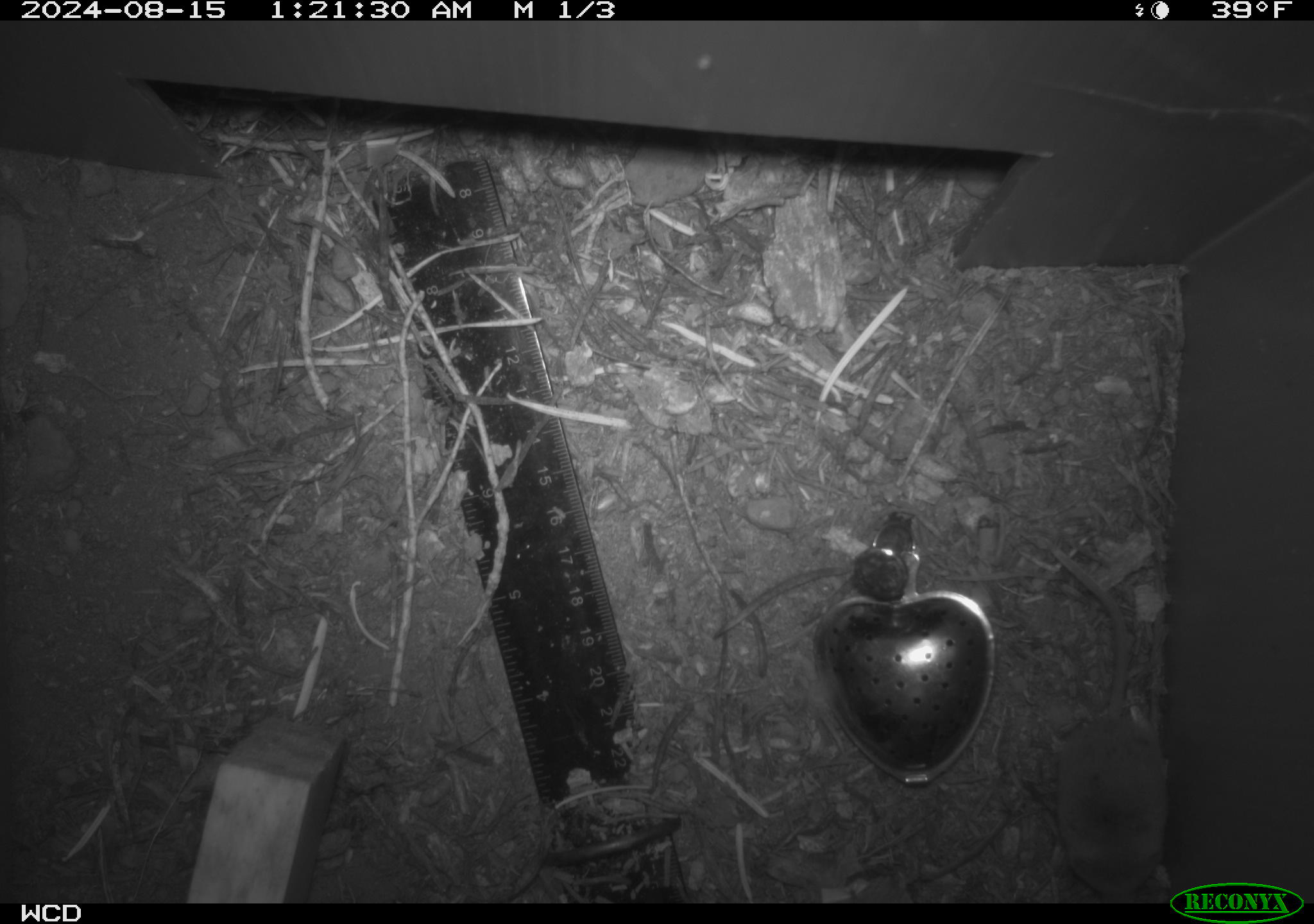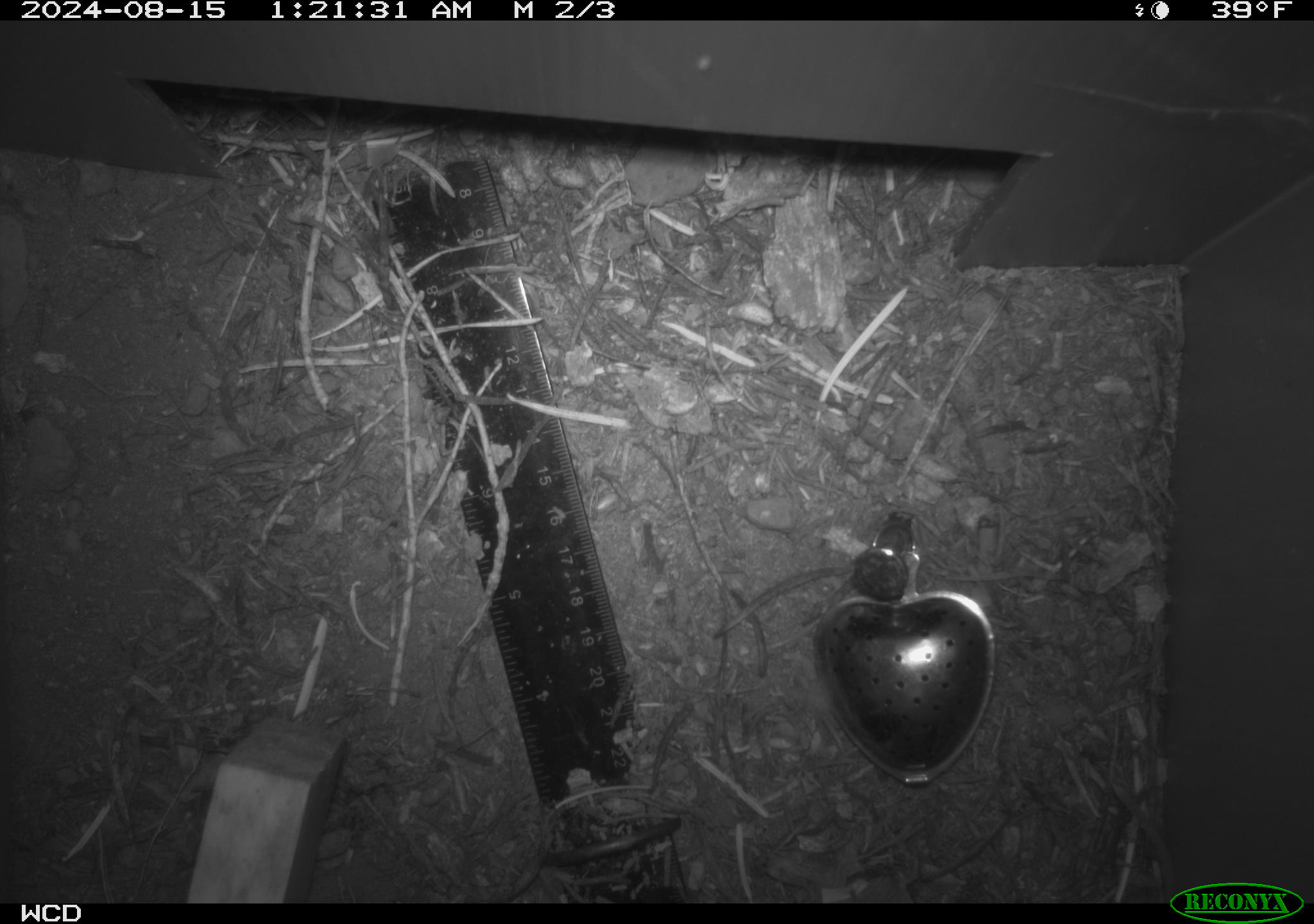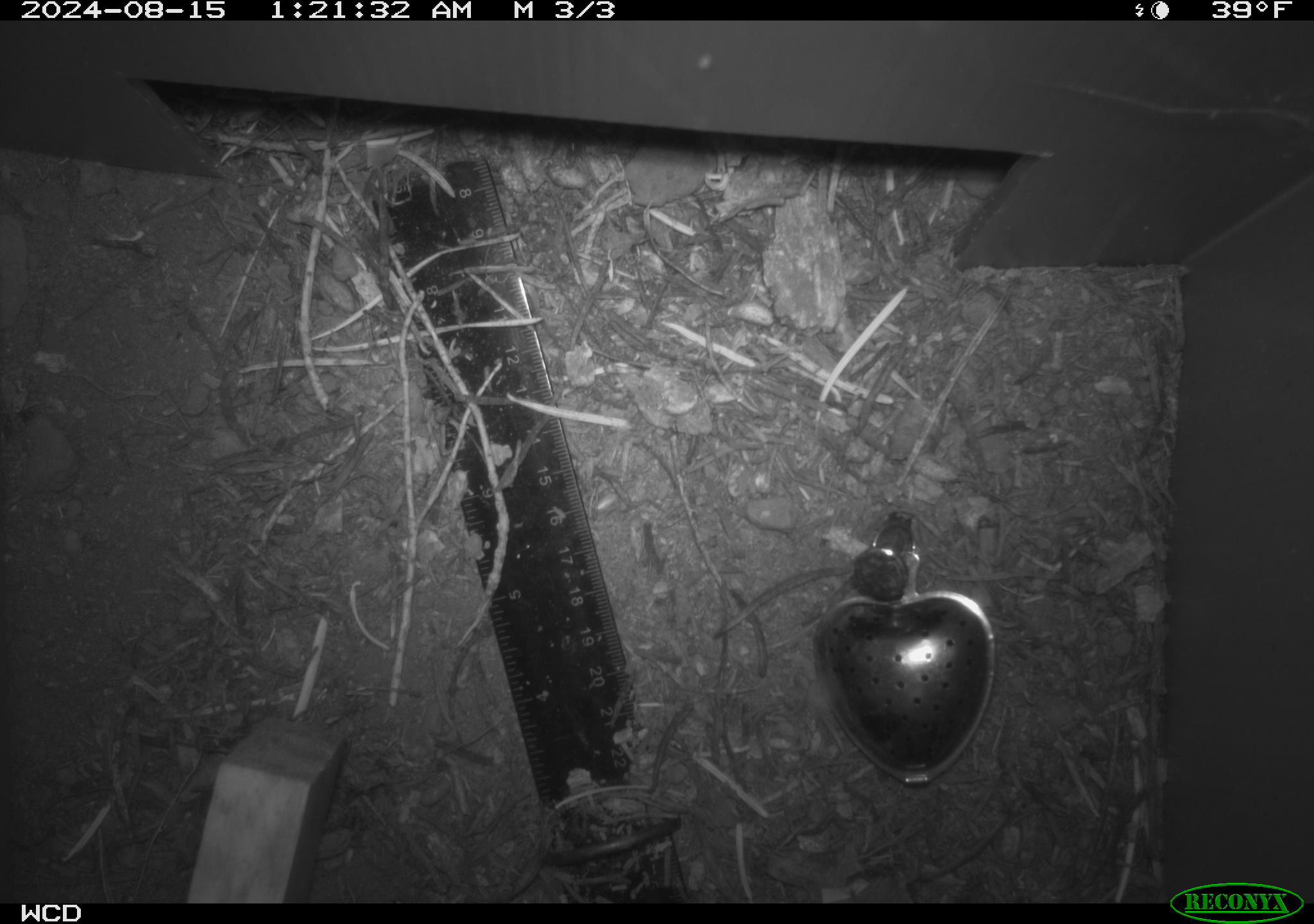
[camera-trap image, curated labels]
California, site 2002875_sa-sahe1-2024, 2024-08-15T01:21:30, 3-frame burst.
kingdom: Animalia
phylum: Chordata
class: Mammalia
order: Eulipotyphla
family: Soricidae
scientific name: Soricidae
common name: shrews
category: soricidae family